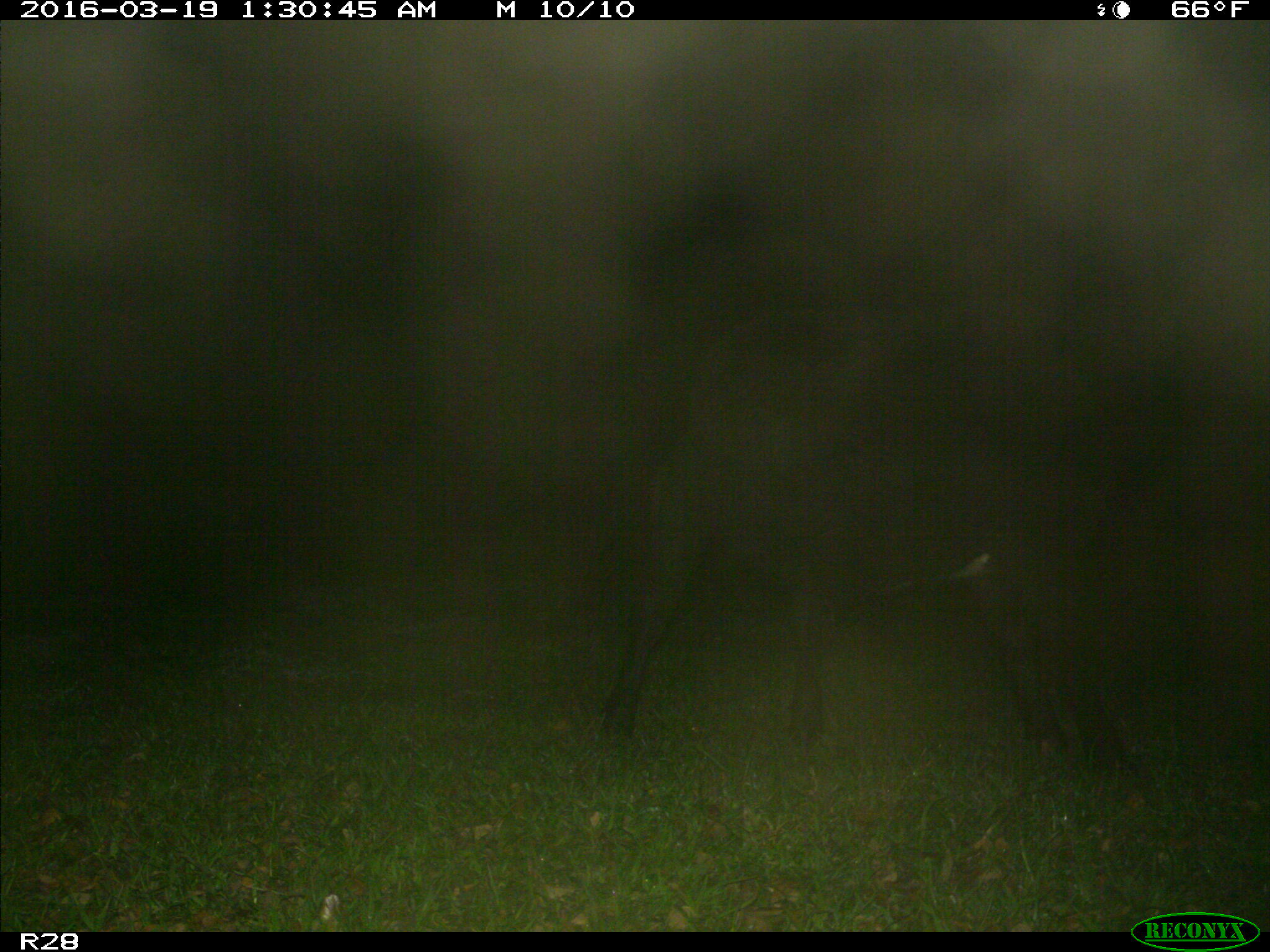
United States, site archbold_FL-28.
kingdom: Animalia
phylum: Chordata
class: Mammalia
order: Artiodactyla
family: Bovidae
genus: Bos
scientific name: Bos taurus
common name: domestic cow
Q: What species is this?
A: Bos taurus (domestic cow).